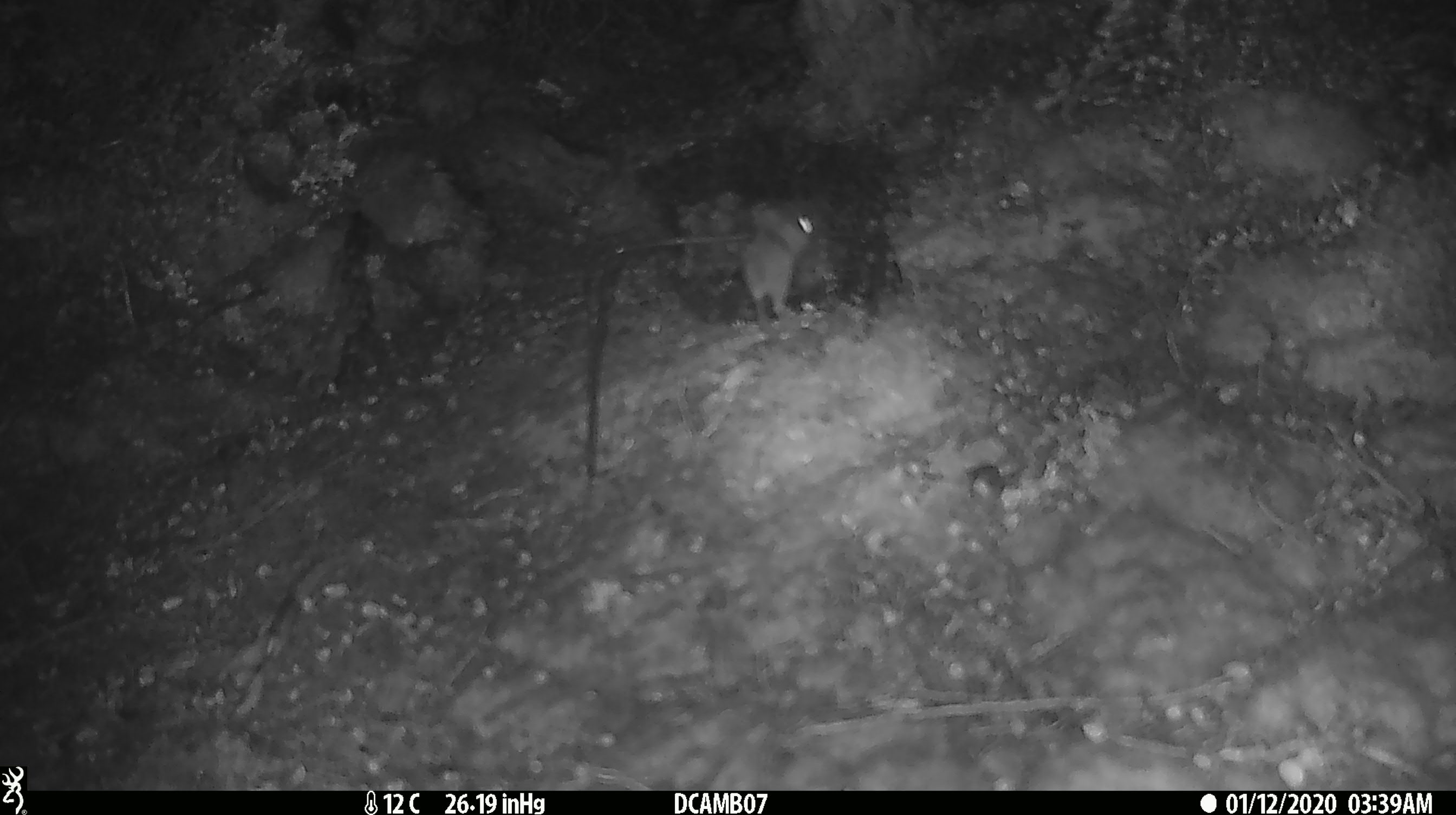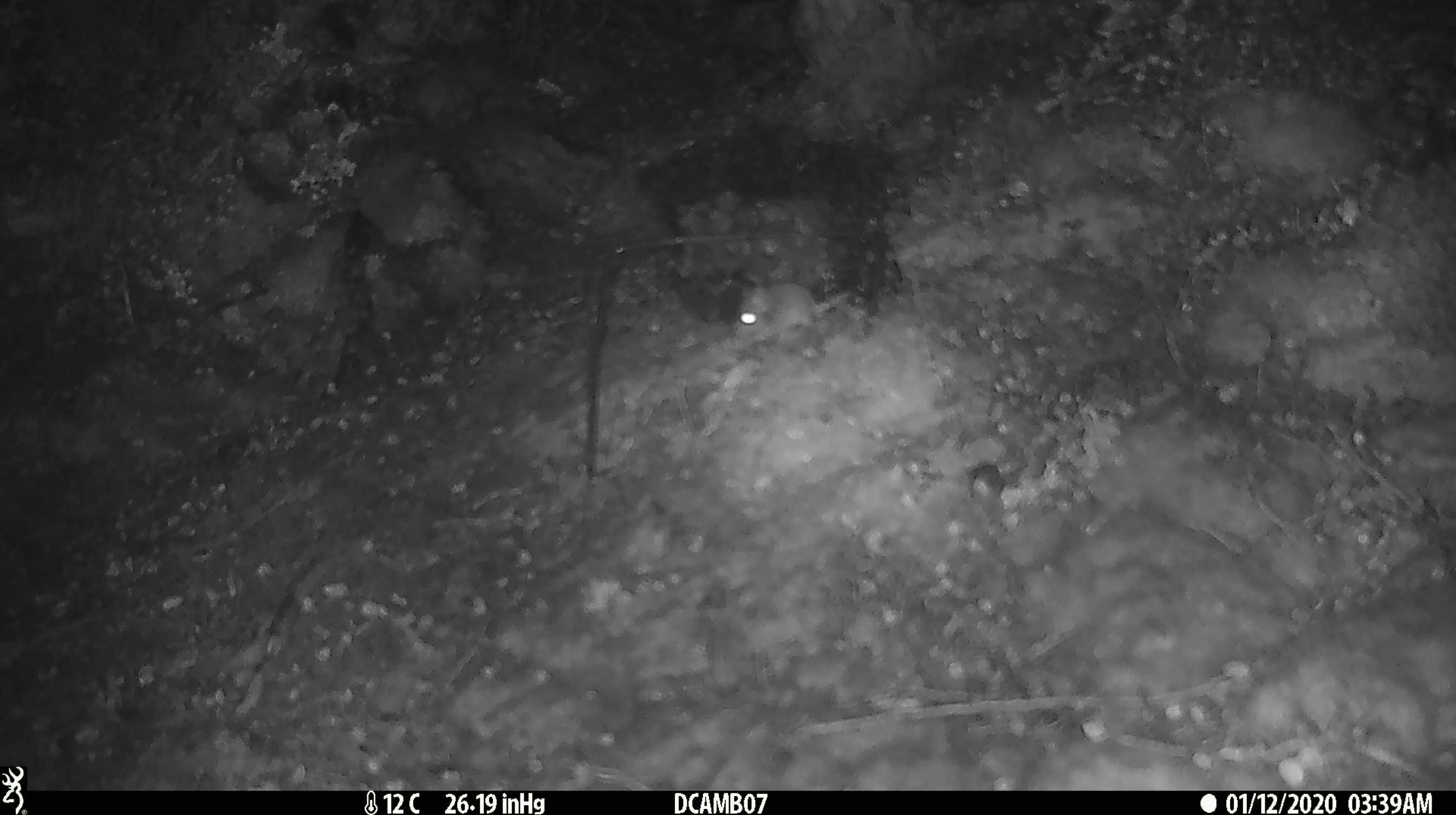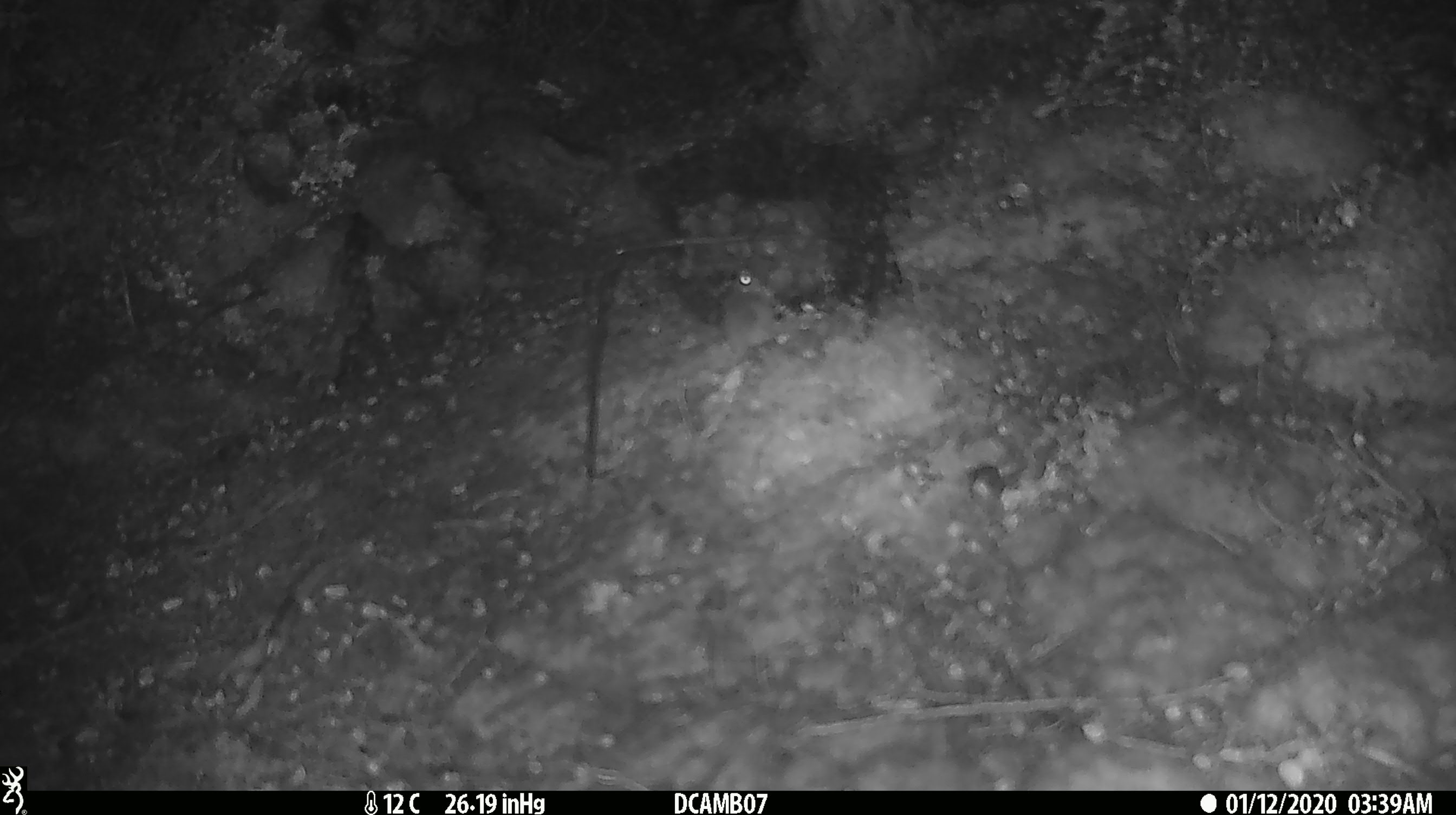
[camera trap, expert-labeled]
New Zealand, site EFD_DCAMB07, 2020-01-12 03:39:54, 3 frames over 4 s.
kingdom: Animalia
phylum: Chordata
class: Mammalia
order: Rodentia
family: Muridae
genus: Mus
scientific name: Mus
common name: mouse